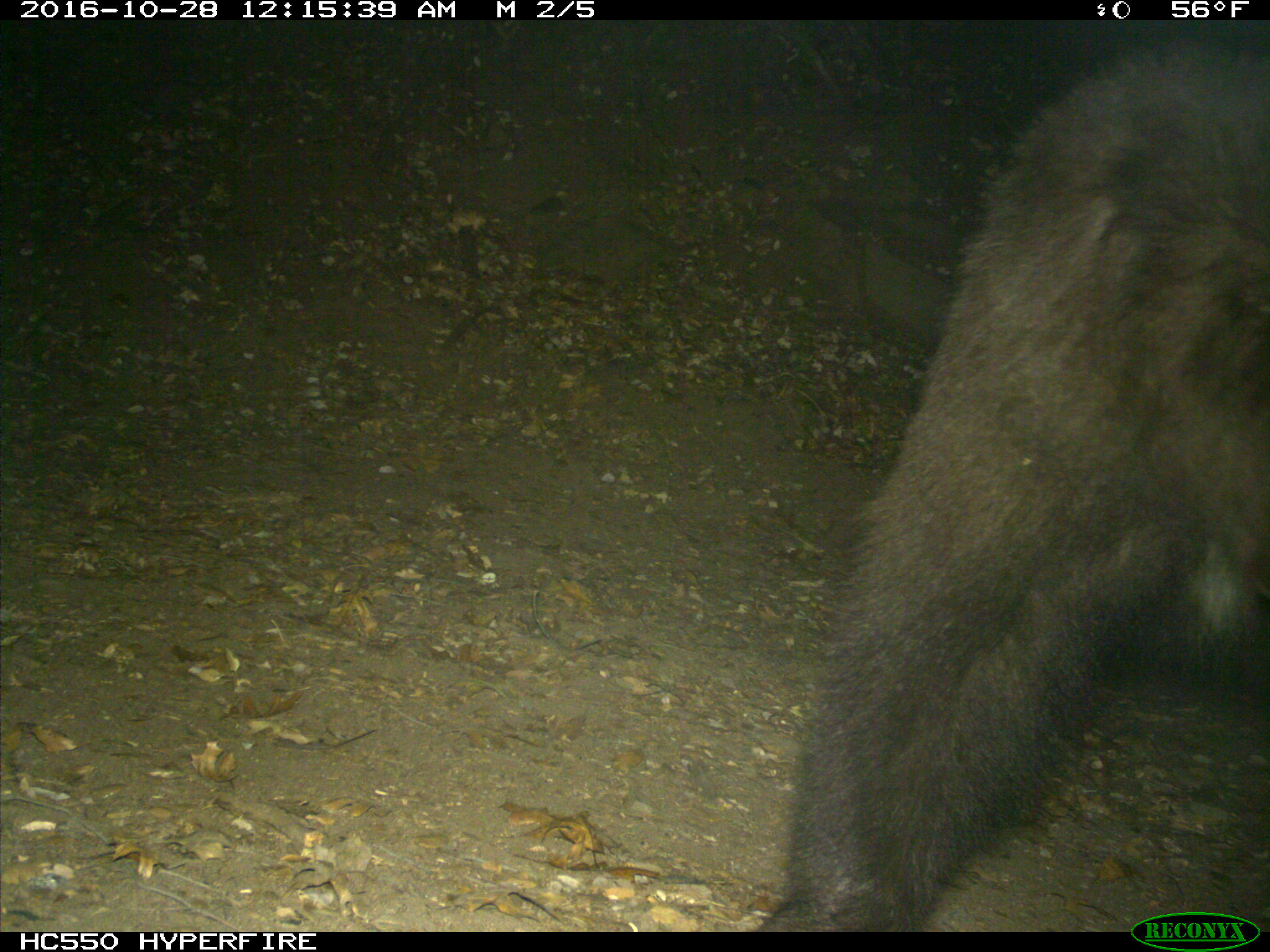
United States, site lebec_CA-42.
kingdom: Animalia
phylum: Chordata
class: Mammalia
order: Carnivora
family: Ursidae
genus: Ursus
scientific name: Ursus americanus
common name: american black bear